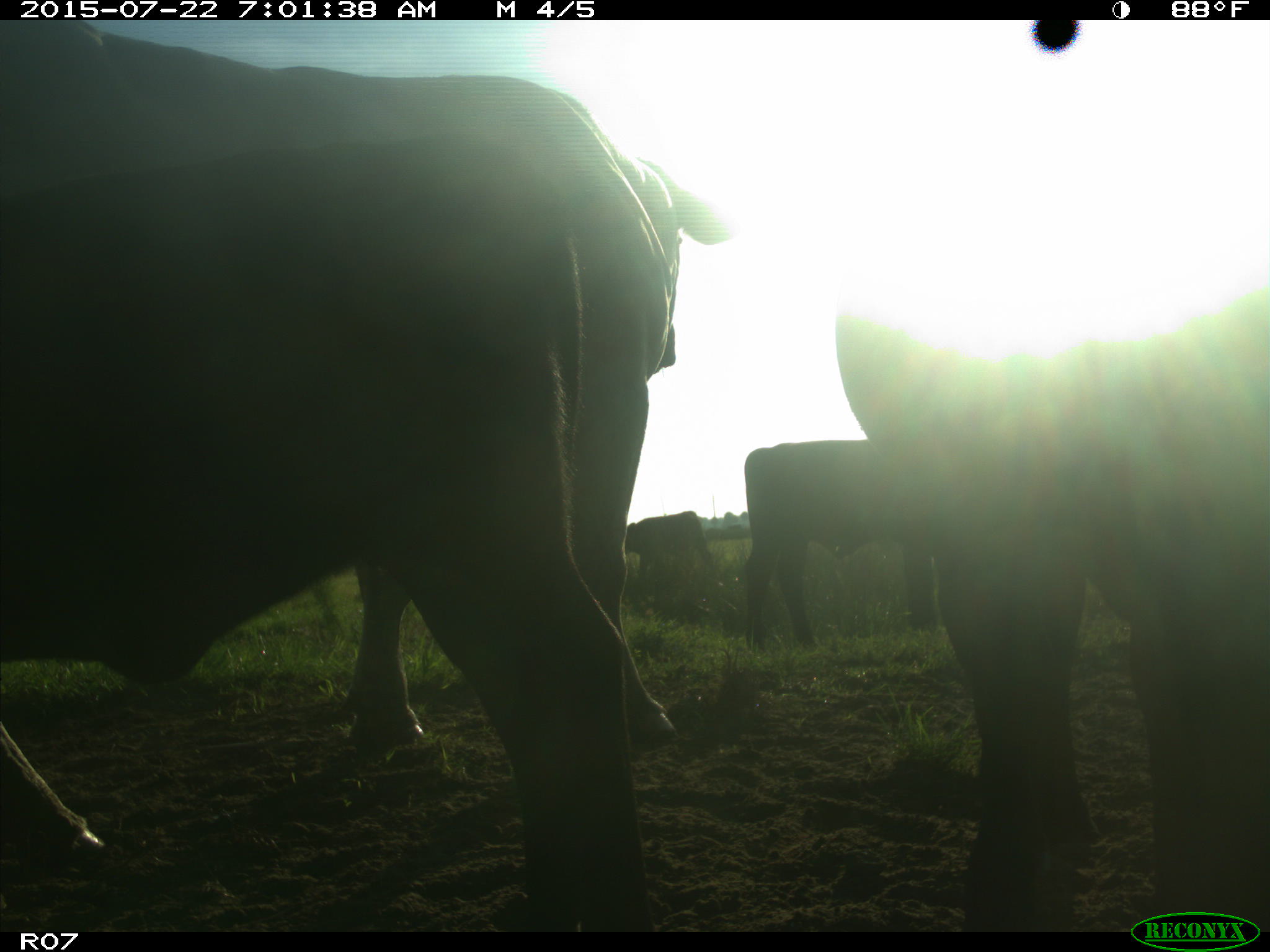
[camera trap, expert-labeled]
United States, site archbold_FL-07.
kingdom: Animalia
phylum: Chordata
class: Mammalia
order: Artiodactyla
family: Suidae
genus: Sus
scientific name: Sus scrofa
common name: wild boar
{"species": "Sus scrofa (wild boar)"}